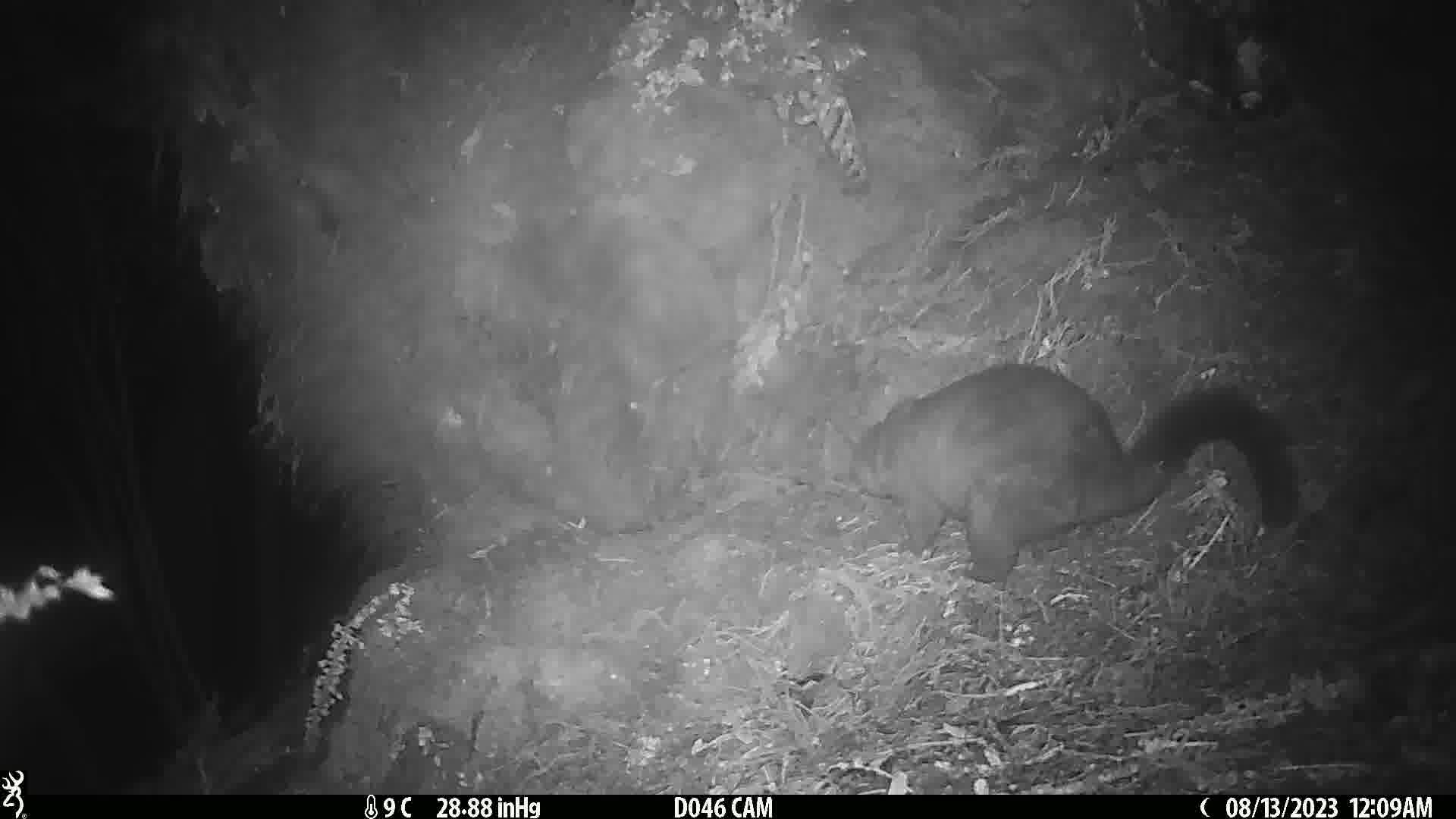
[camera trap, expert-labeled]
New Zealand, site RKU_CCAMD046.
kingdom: Animalia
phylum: Chordata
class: Mammalia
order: Diprotodontia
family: Phalangeridae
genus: Trichosurus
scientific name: Trichosurus vulpecula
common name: common brushtail possum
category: possum